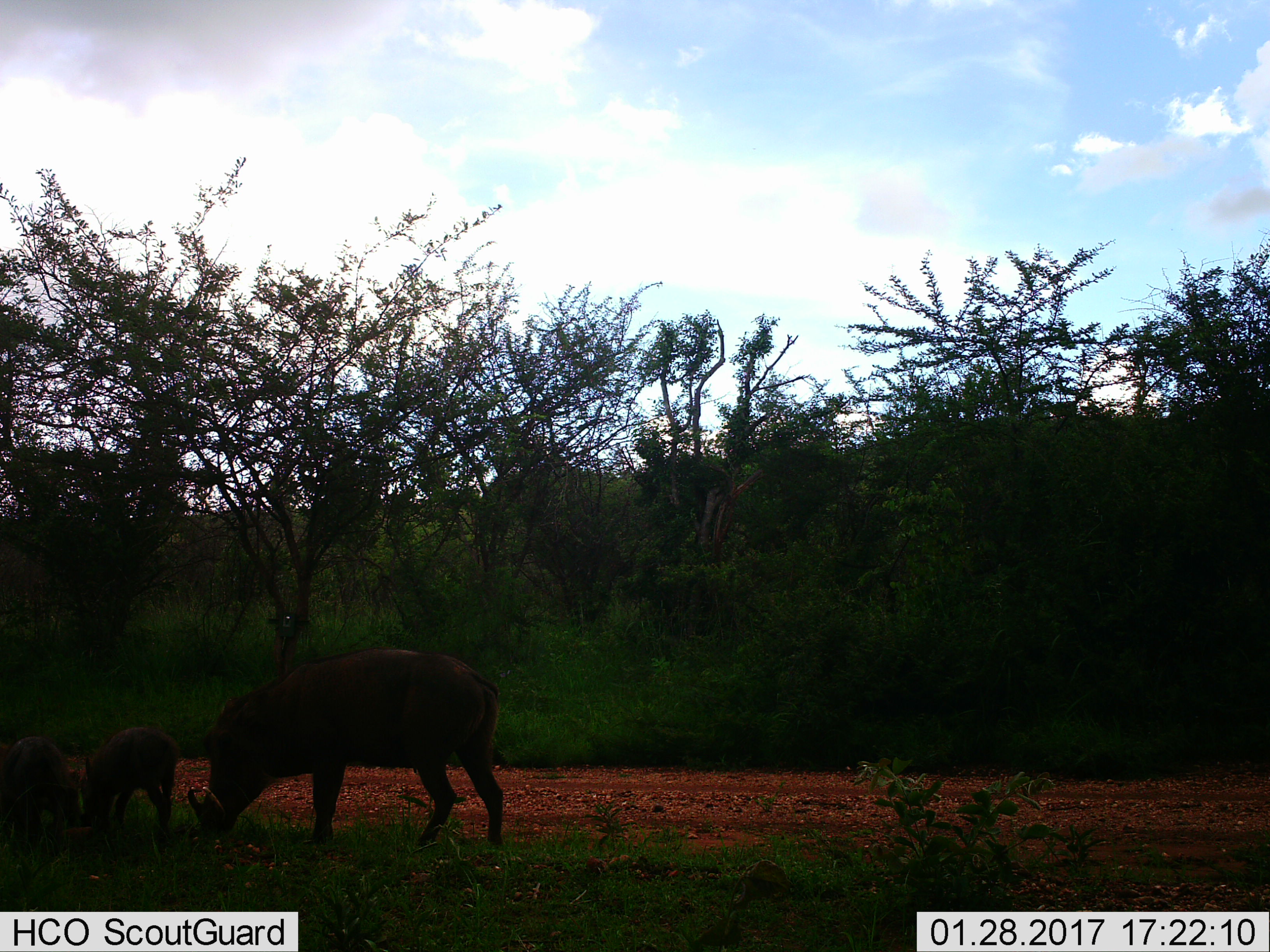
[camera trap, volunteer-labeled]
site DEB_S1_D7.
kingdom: Animalia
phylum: Chordata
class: Mammalia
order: Artiodactyla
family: Suidae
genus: Phacochoerus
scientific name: Phacochoerus africanus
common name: warthog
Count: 3.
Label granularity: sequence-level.